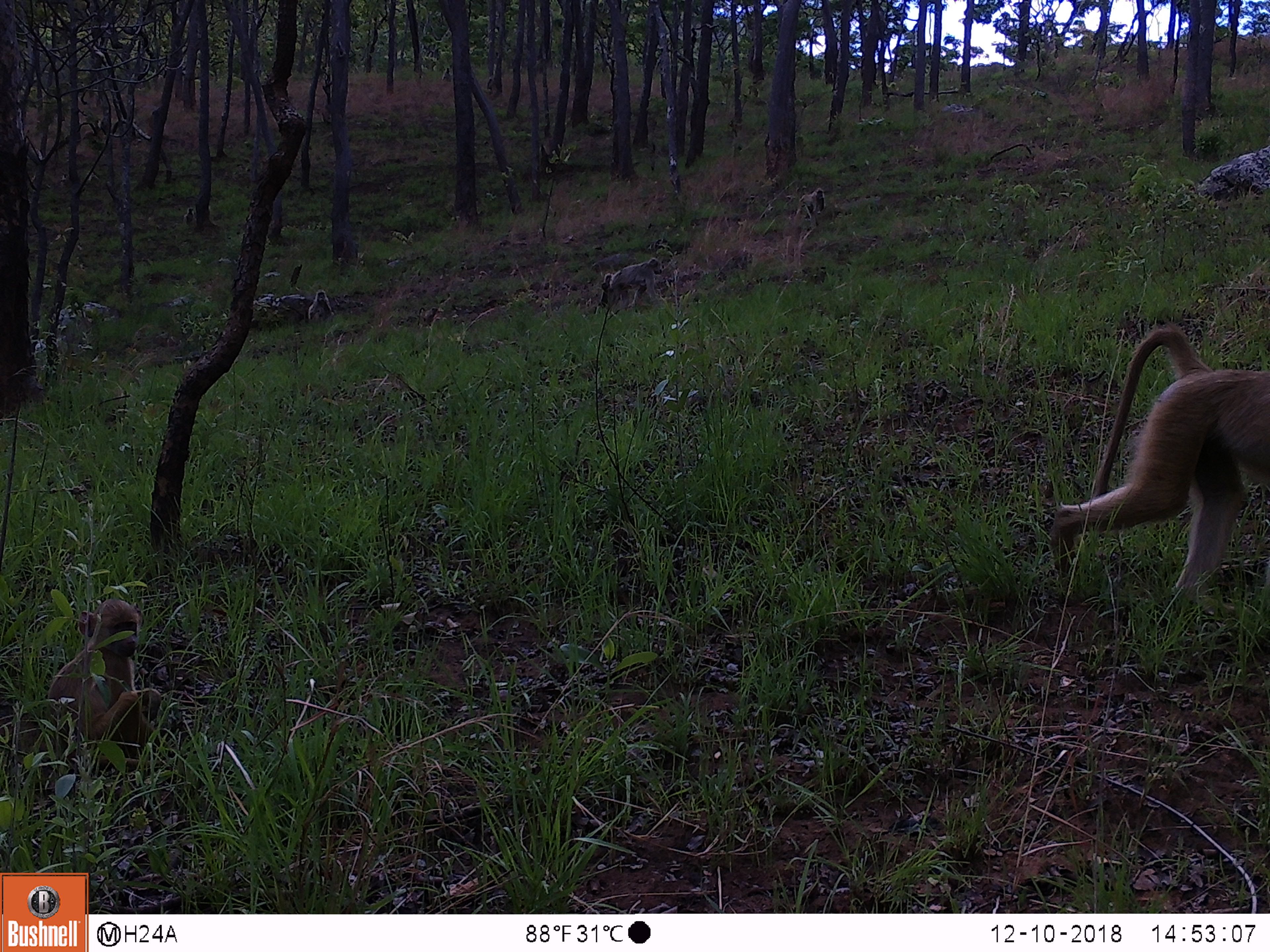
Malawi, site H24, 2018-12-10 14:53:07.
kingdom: Animalia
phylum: Chordata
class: Mammalia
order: Primates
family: Cercopithecidae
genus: Papio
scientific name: Papio cynocephalus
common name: yellow baboon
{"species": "yellow baboon (Papio cynocephalus)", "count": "5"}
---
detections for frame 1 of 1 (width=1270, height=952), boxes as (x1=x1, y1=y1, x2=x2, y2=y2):
yellow baboon: (x1=1044, y1=321, x2=1262, y2=609); (x1=42, y1=596, x2=170, y2=786); (x1=595, y1=257, x2=666, y2=313); (x1=791, y1=185, x2=831, y2=232); (x1=303, y1=289, x2=335, y2=328)